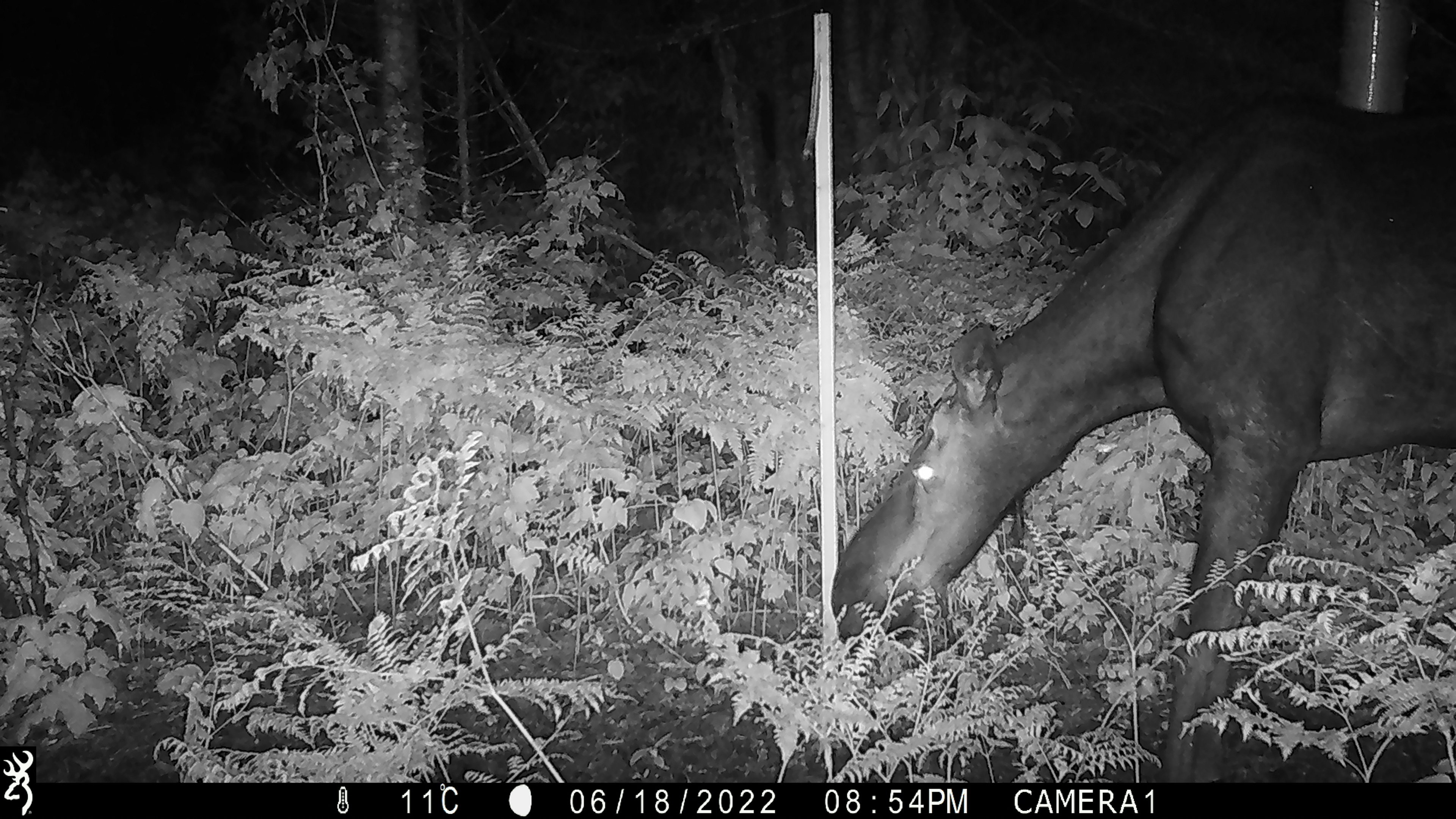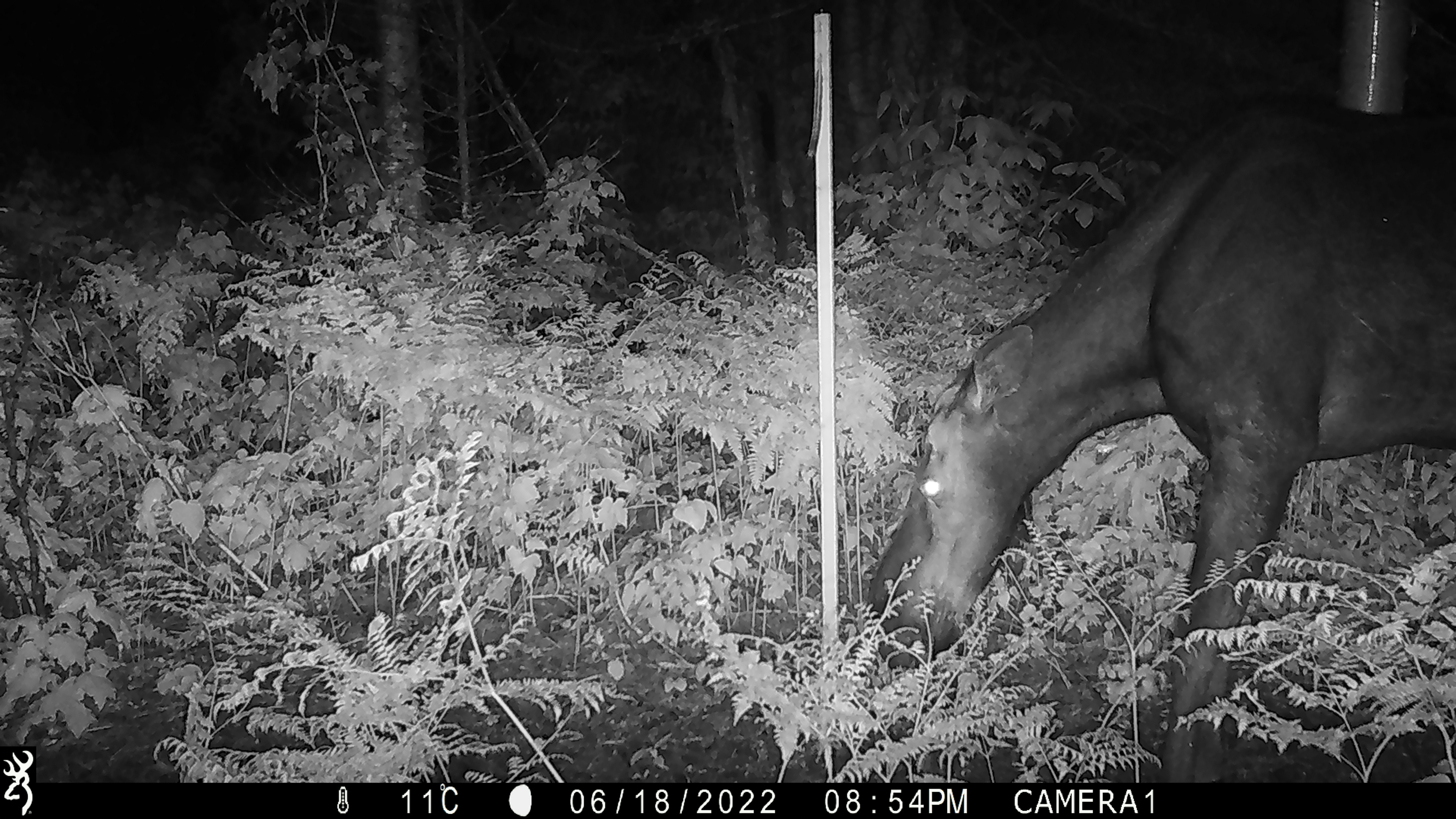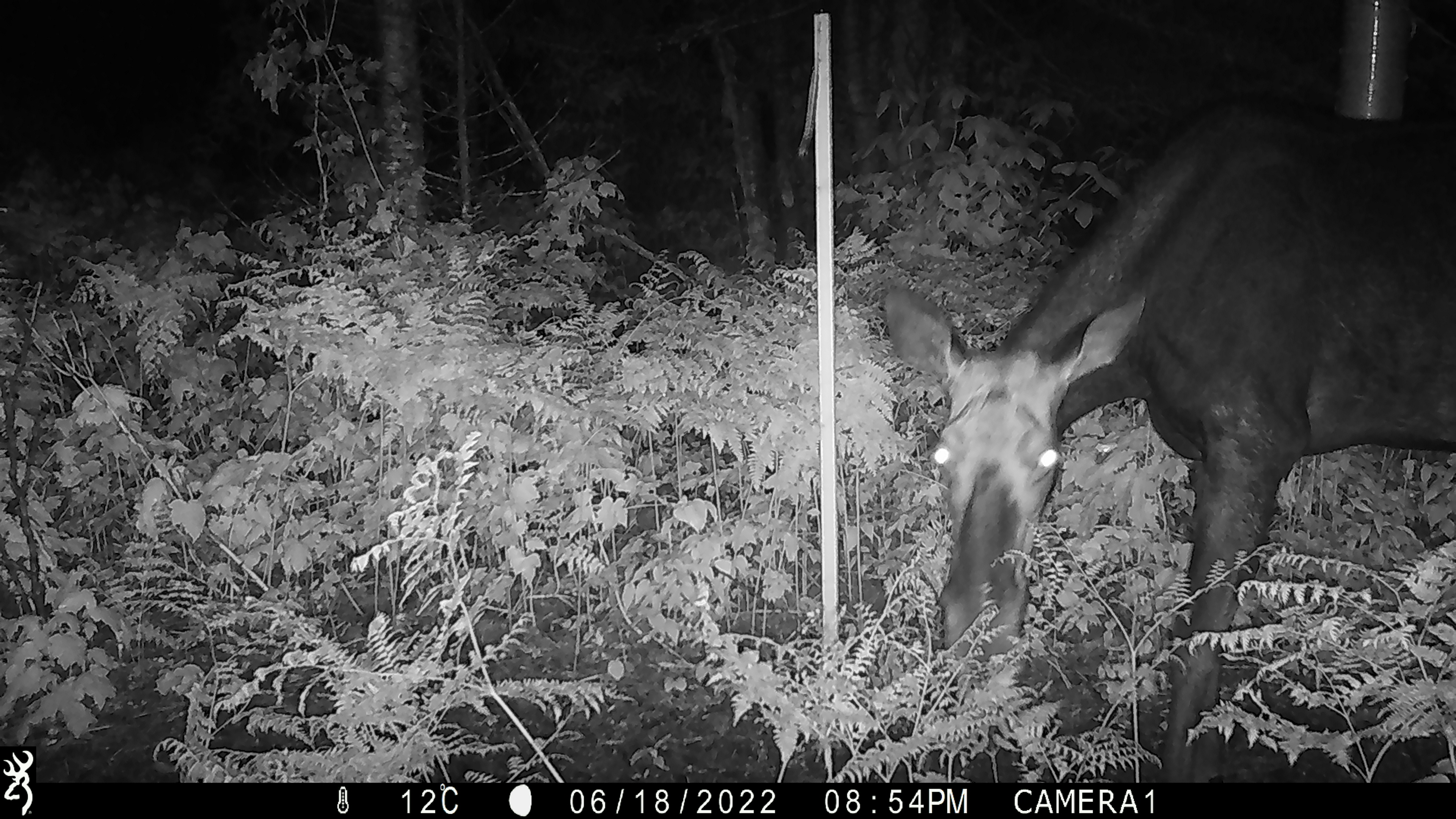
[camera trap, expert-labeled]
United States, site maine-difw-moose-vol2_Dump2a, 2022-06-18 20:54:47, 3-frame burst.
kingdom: Animalia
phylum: Chordata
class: Mammalia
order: Artiodactyla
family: Cervidae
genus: Alces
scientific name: Alces alces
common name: moose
Moose (Alces alces).